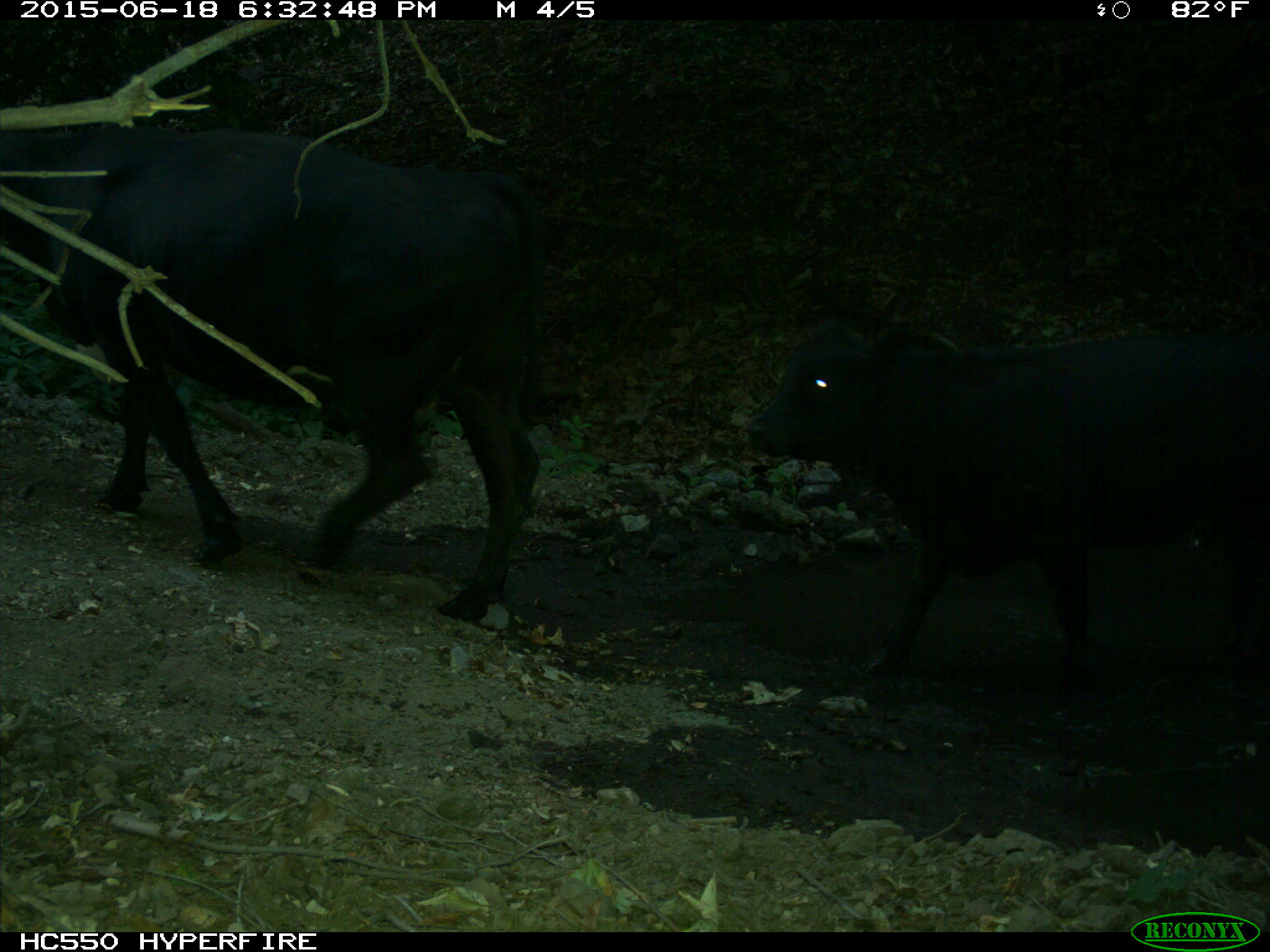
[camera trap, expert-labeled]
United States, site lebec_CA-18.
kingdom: Animalia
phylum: Chordata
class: Mammalia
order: Artiodactyla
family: Bovidae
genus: Bos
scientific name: Bos taurus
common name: domestic cow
Bos taurus (domestic cow).